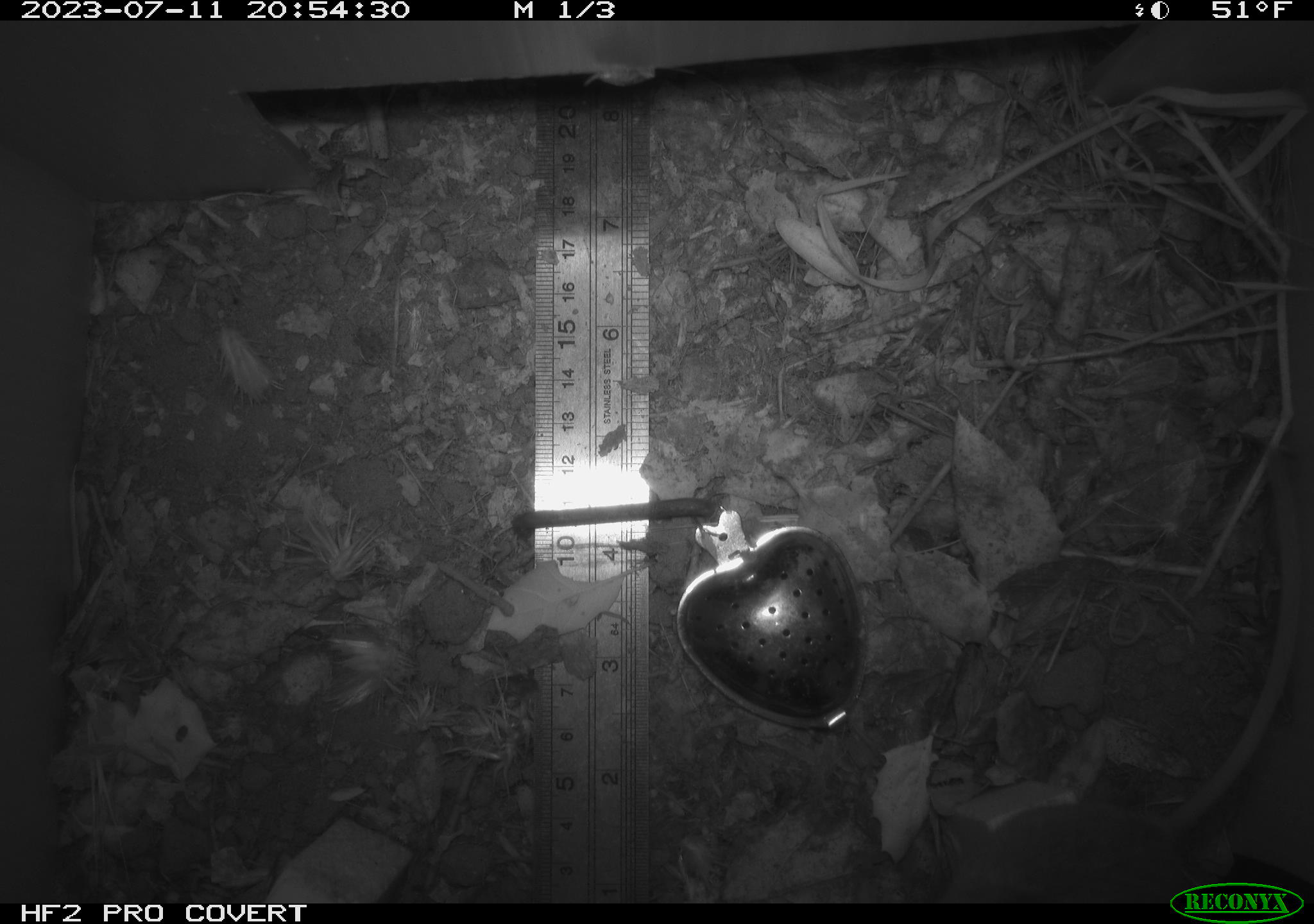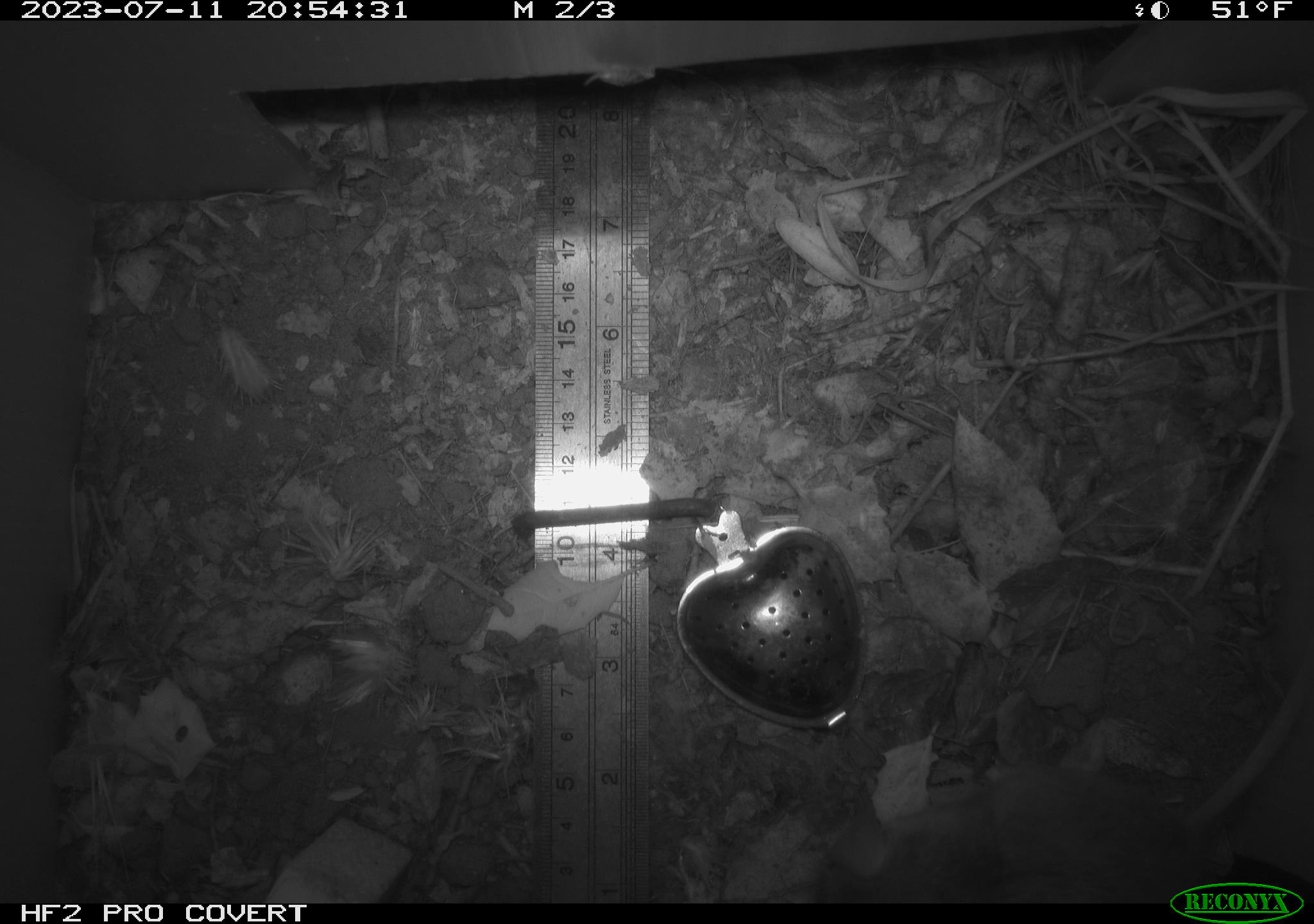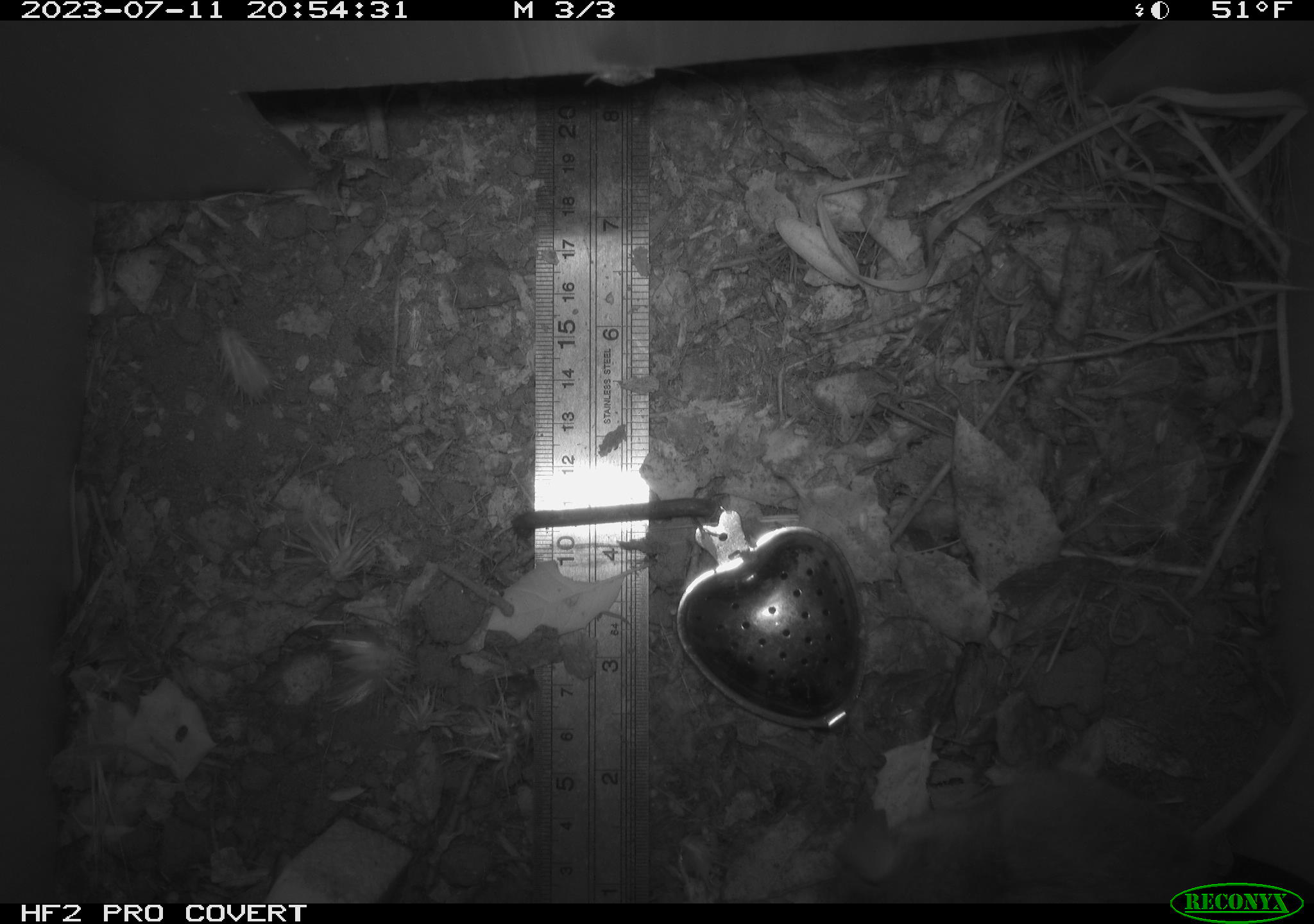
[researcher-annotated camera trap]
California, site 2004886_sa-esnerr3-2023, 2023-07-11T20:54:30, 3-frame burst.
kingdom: Animalia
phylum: Chordata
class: Mammalia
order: Rodentia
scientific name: Rodentia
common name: mouse species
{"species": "mouse species (Rodentia)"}